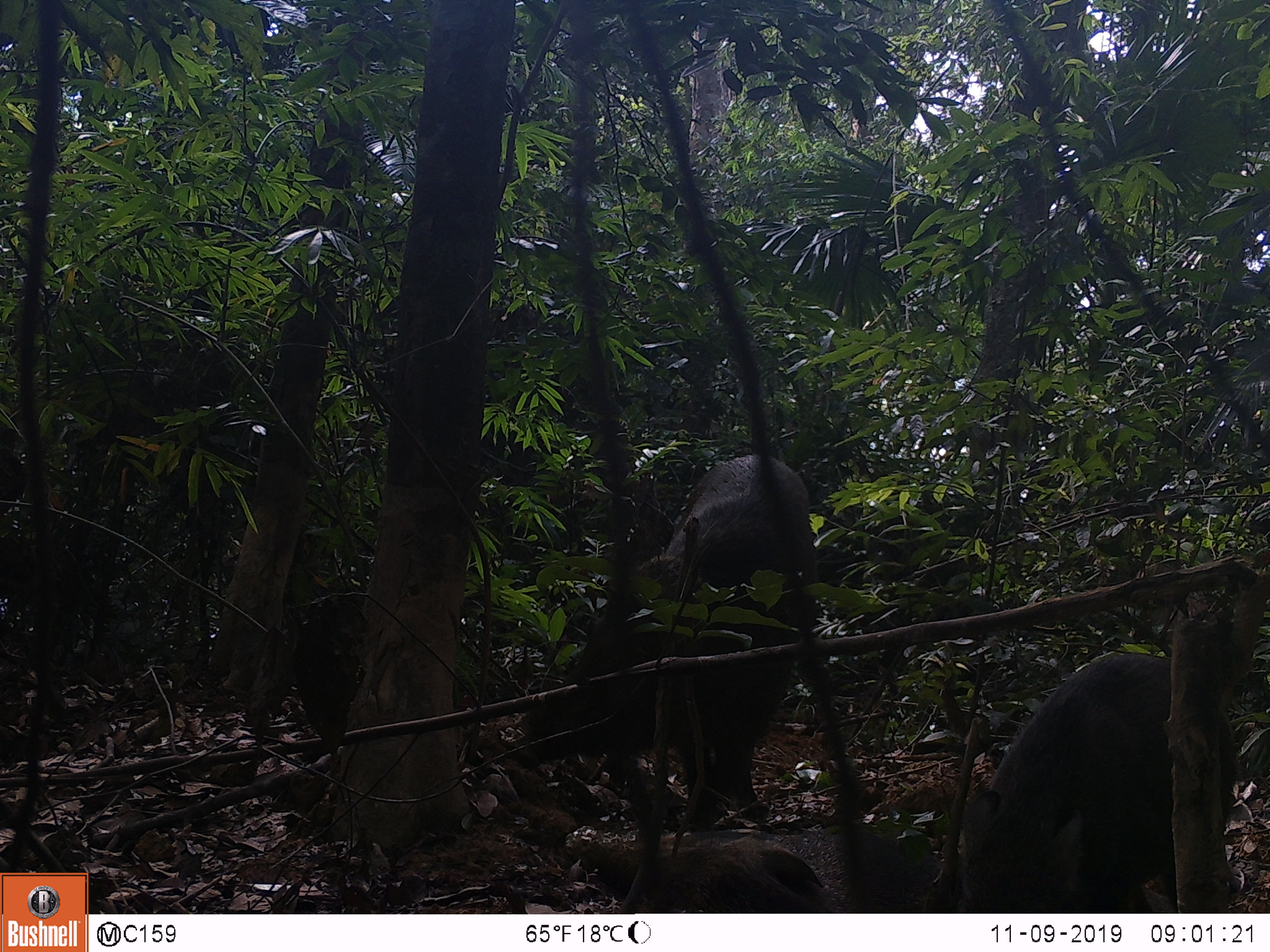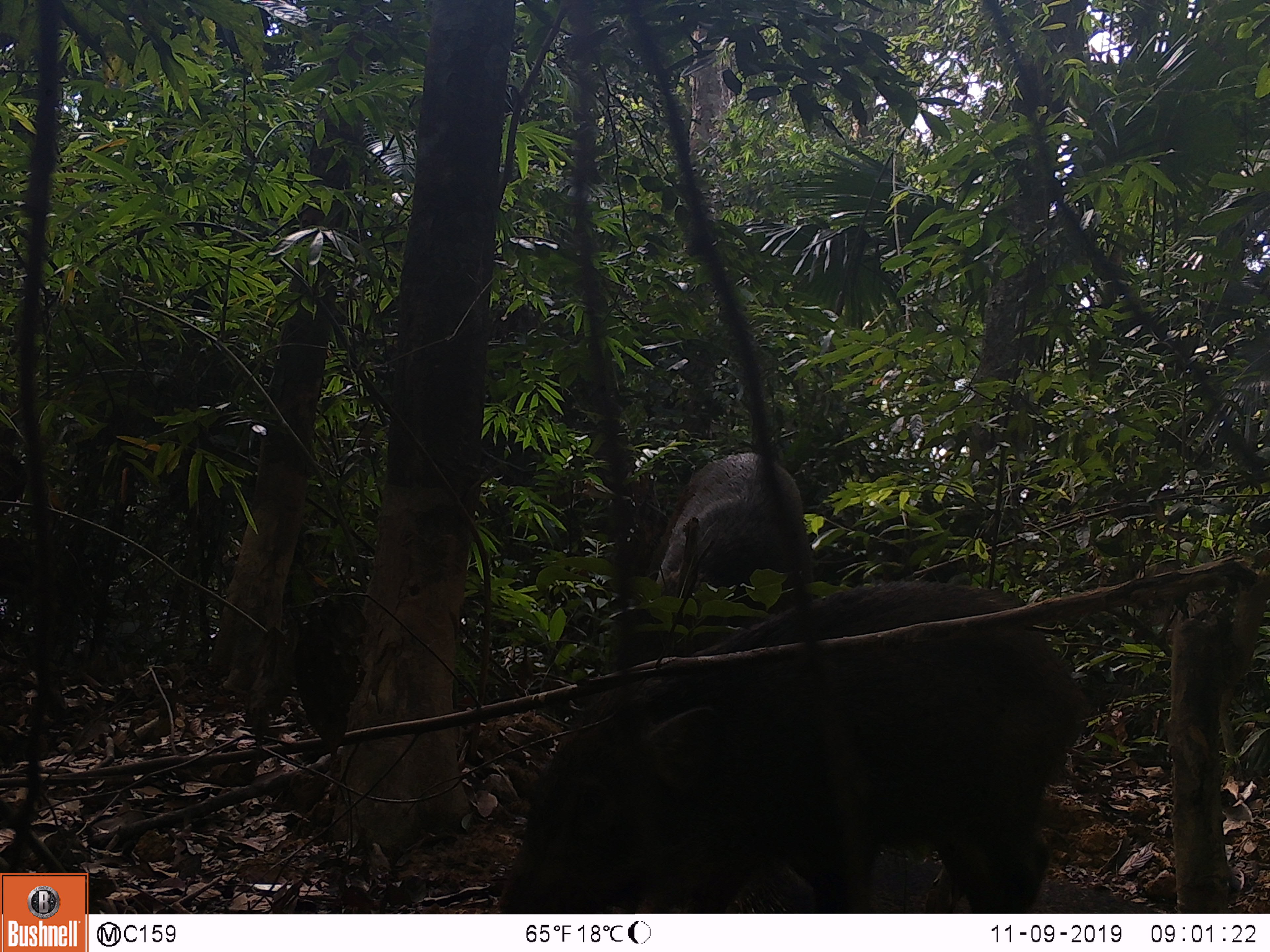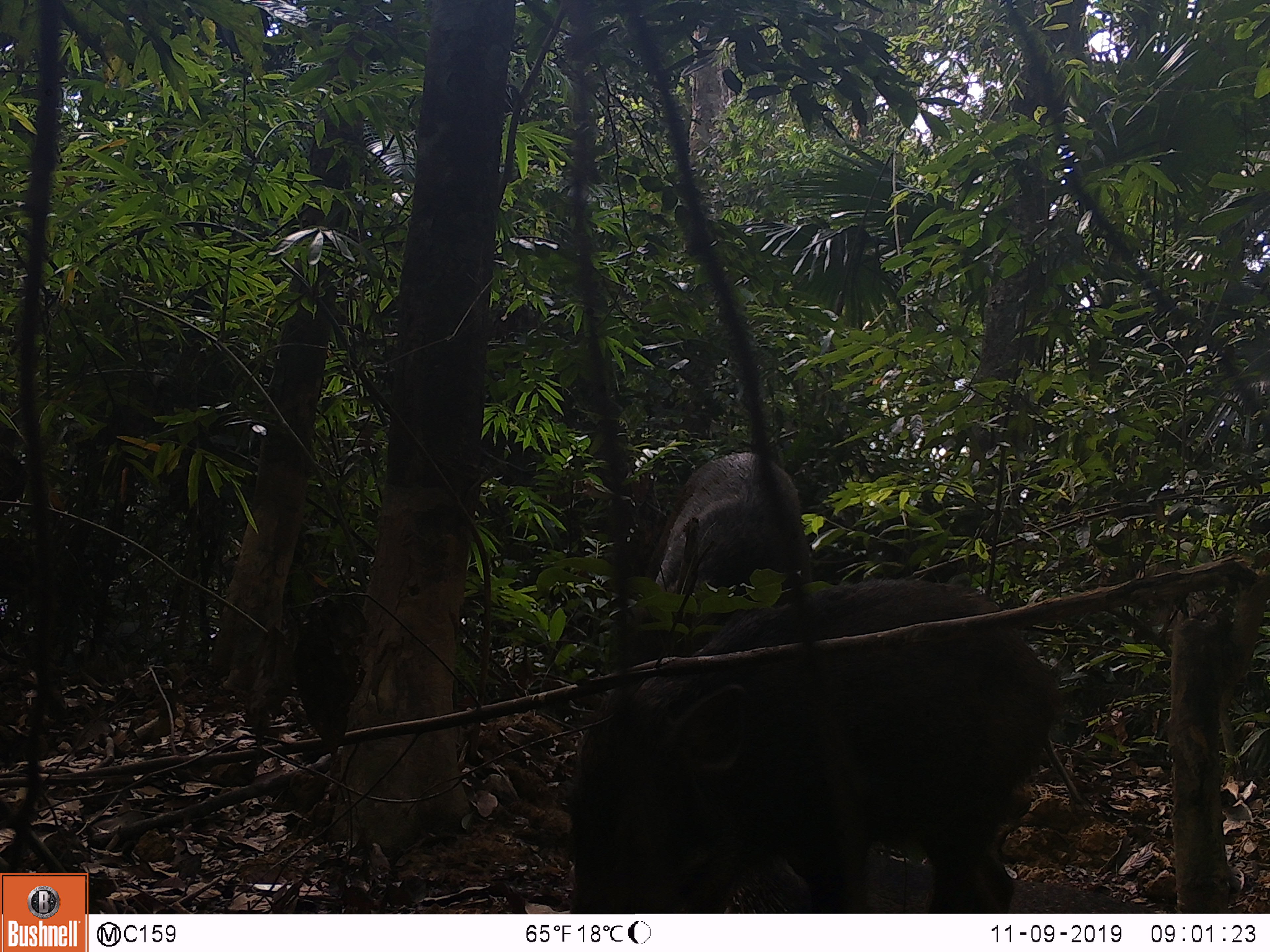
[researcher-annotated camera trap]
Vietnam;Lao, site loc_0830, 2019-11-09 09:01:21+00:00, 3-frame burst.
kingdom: Animalia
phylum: Chordata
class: Mammalia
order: Artiodactyla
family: Suidae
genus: Sus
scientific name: Sus scrofa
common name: eurasian wild pig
Eurasian wild pig (Sus scrofa). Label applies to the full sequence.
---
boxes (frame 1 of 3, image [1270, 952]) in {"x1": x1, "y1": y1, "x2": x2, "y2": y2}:
eurasian wild pig: {"x1": 495, "y1": 448, "x2": 858, "y2": 824}; {"x1": 930, "y1": 650, "x2": 1239, "y2": 914}; {"x1": 558, "y1": 827, "x2": 919, "y2": 915}; {"x1": 619, "y1": 837, "x2": 831, "y2": 913}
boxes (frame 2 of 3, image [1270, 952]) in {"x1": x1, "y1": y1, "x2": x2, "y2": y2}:
eurasian wild pig: {"x1": 497, "y1": 579, "x2": 1094, "y2": 913}; {"x1": 647, "y1": 452, "x2": 814, "y2": 625}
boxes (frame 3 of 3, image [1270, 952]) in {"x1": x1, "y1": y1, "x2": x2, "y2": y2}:
eurasian wild pig: {"x1": 567, "y1": 579, "x2": 1065, "y2": 914}; {"x1": 644, "y1": 451, "x2": 812, "y2": 586}